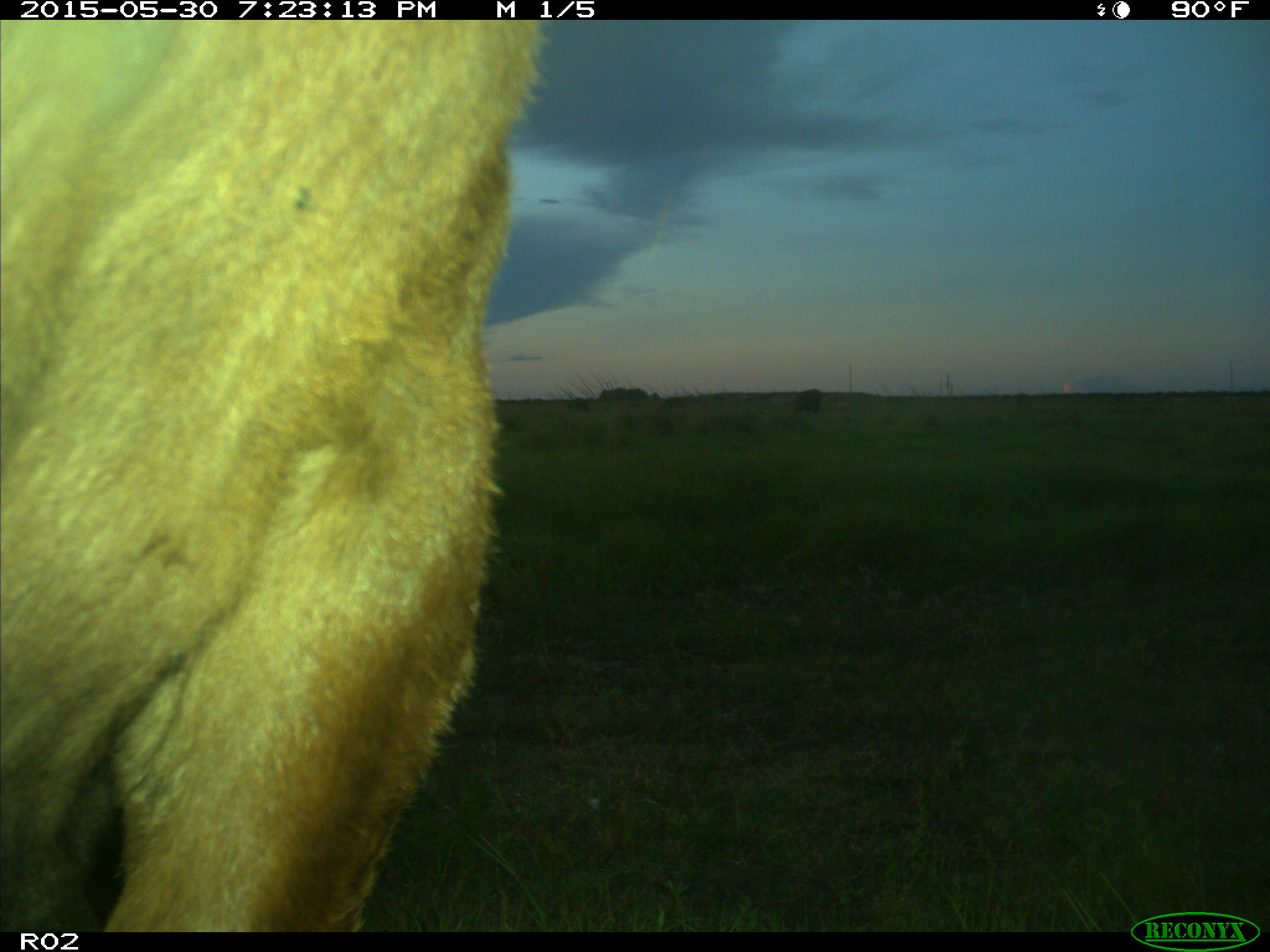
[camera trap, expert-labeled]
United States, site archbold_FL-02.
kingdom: Animalia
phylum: Chordata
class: Mammalia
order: Artiodactyla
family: Bovidae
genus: Bos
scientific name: Bos taurus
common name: domestic cow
Bos taurus (domestic cow).